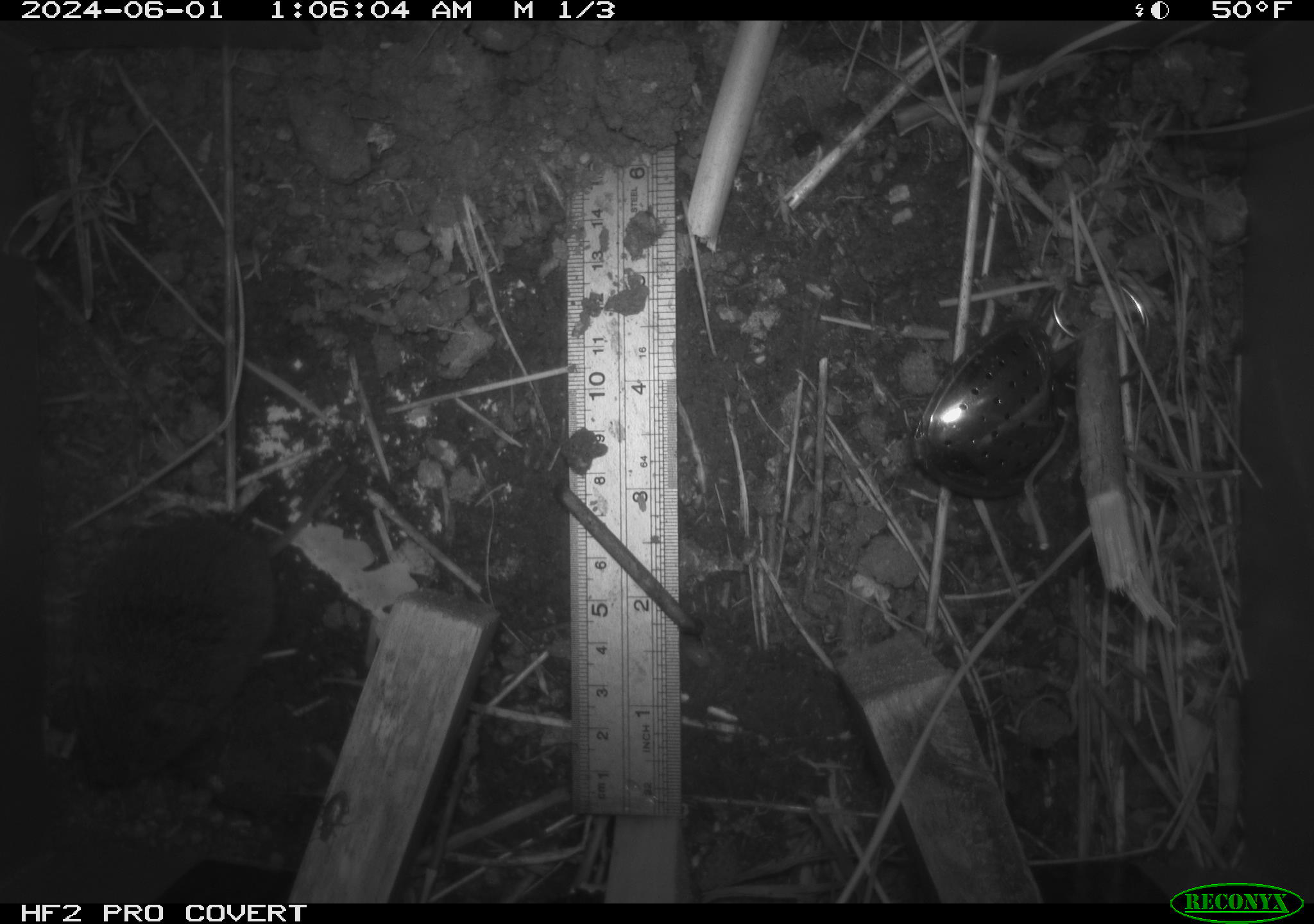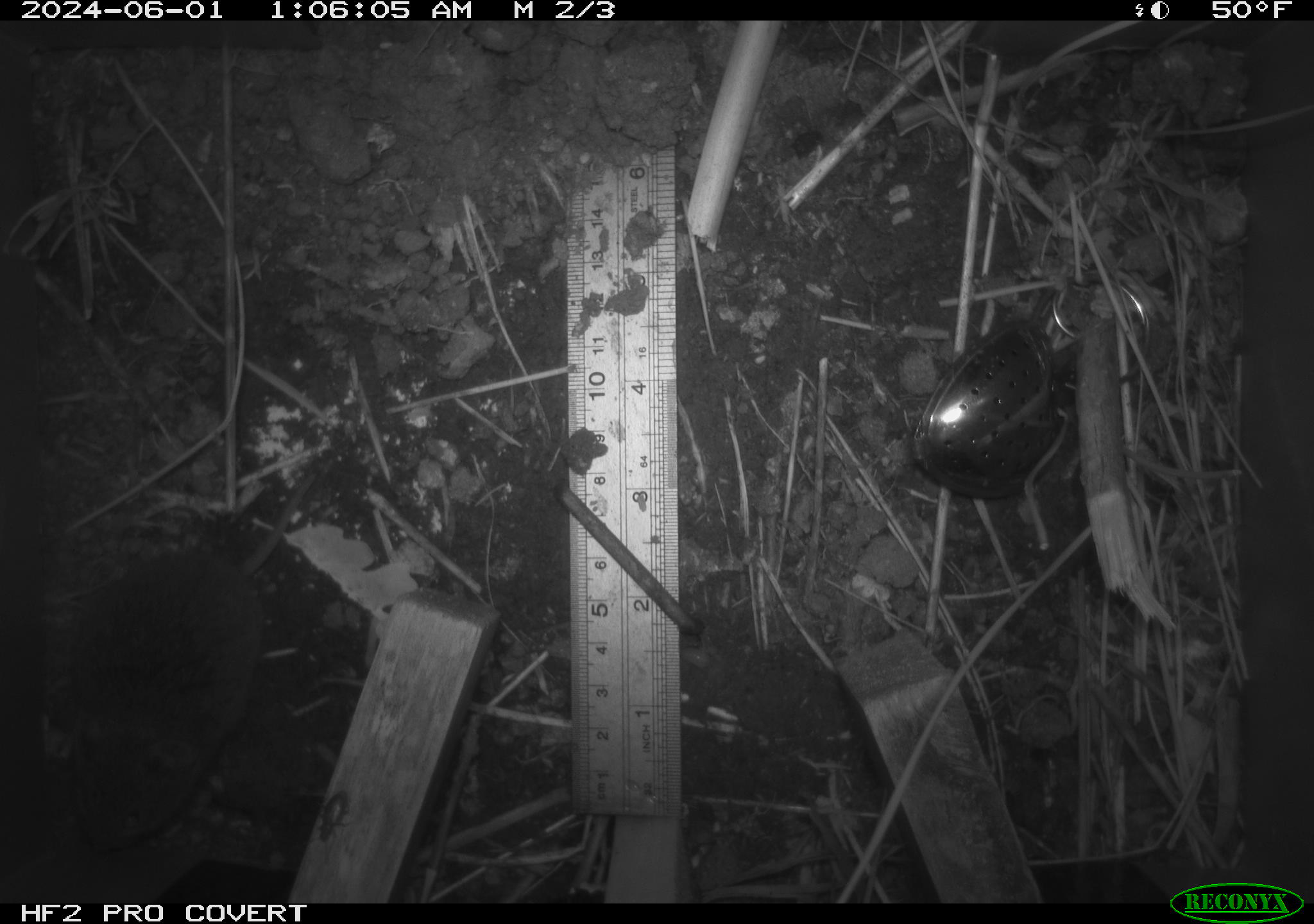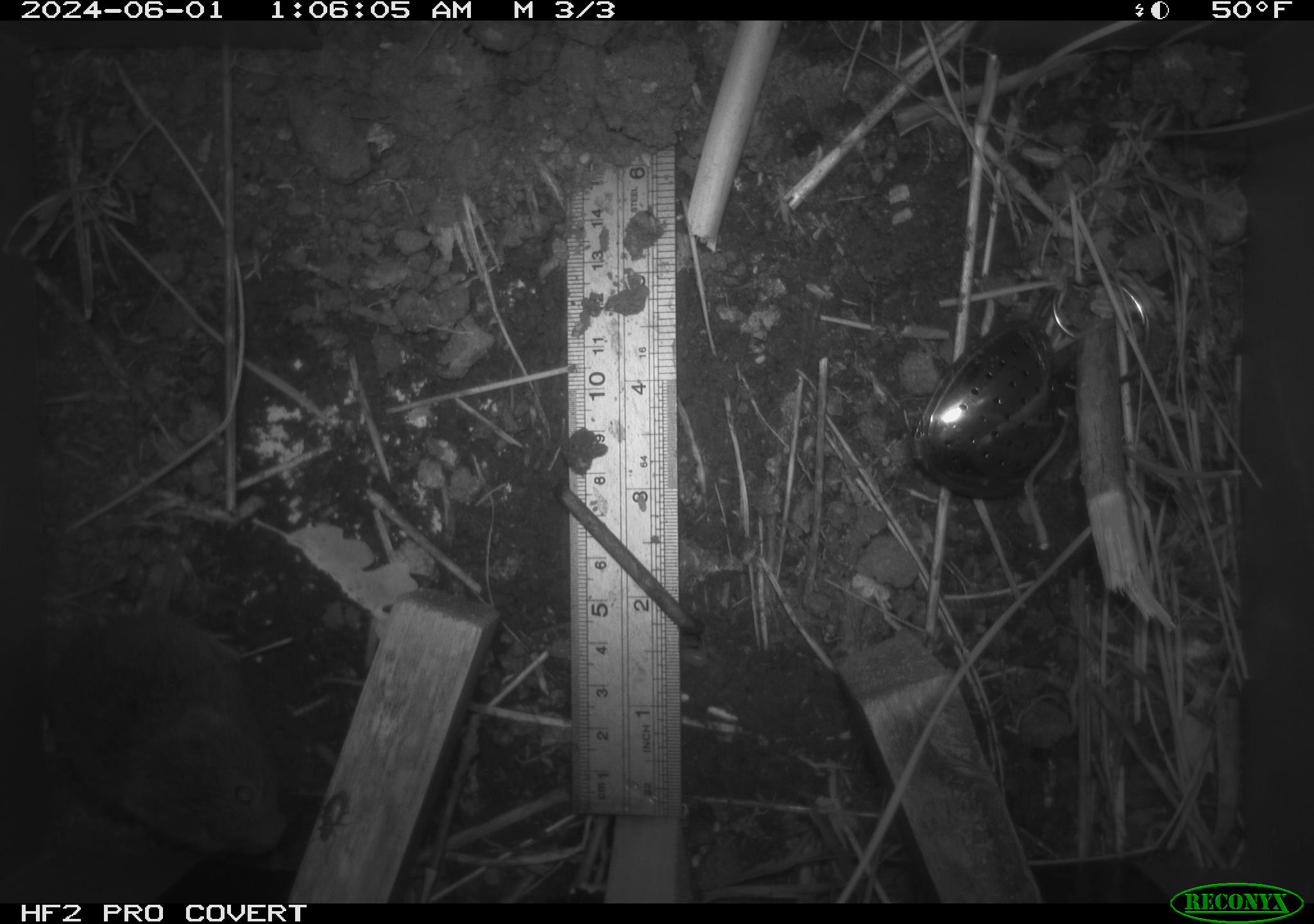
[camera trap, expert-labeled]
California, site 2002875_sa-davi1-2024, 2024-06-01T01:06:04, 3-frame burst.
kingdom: Animalia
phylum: Chordata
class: Mammalia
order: Rodentia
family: Cricetidae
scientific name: Arvicolinae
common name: voles, lemmings, and muskrats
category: arvicolinae subfamily